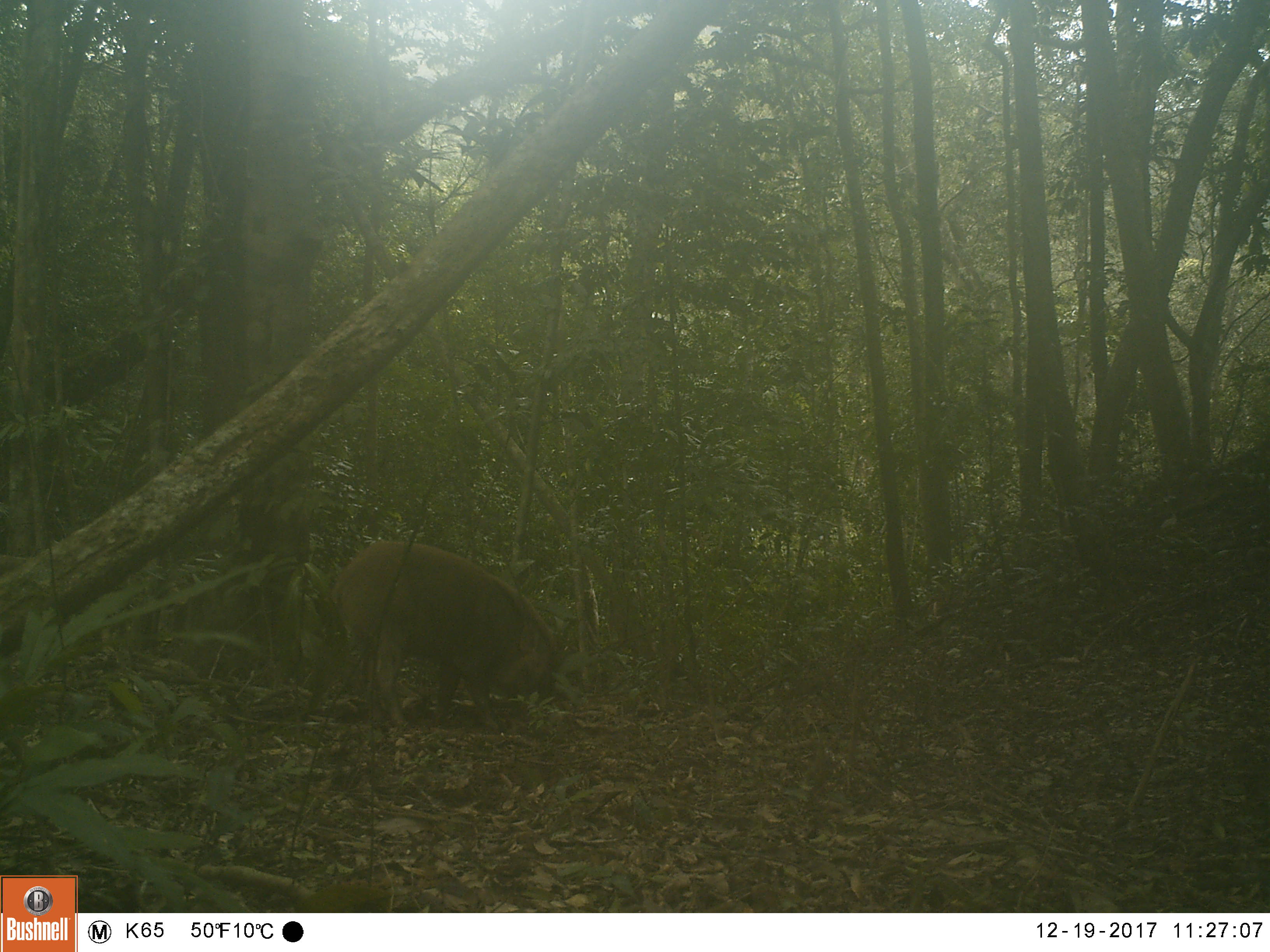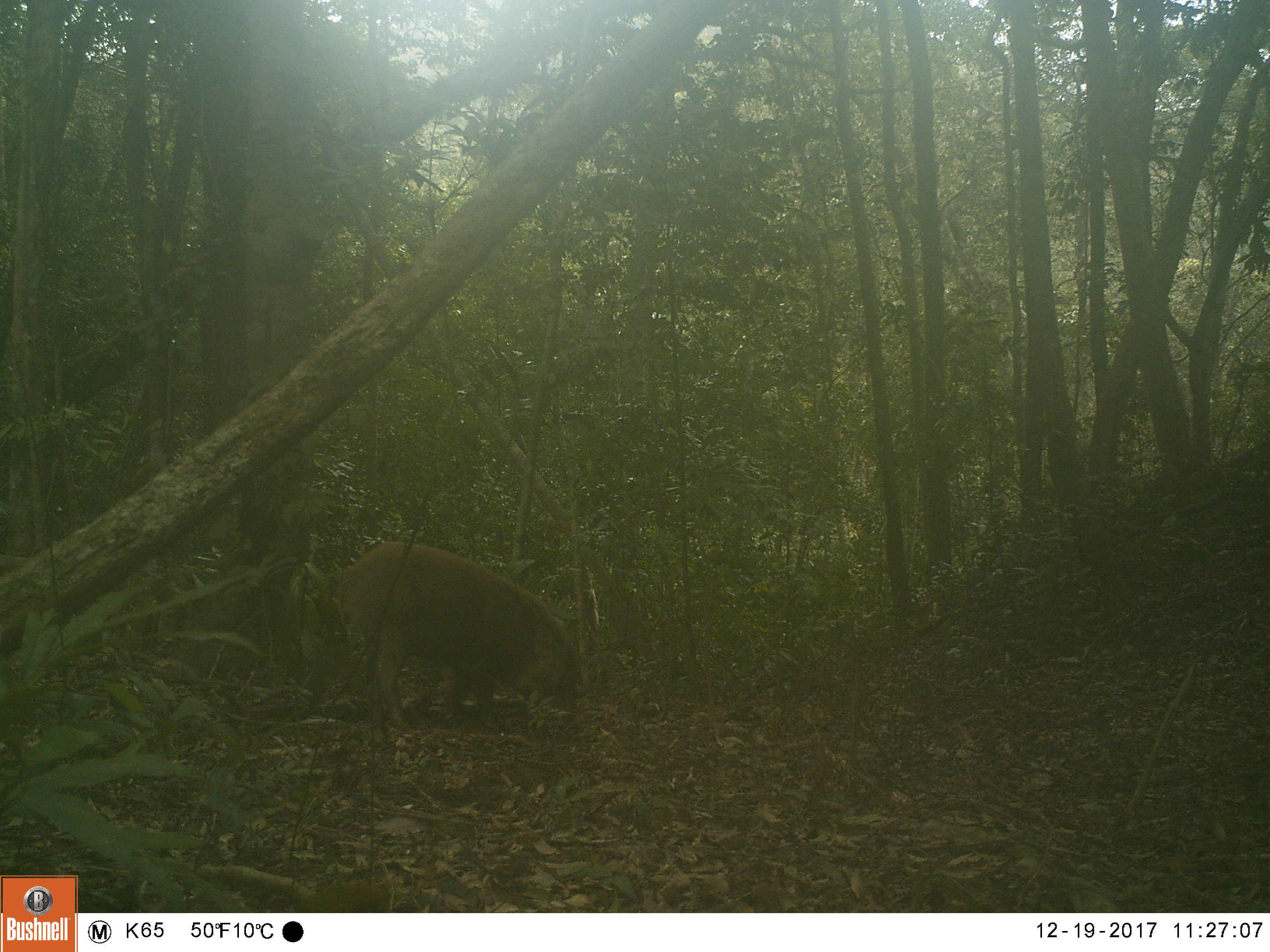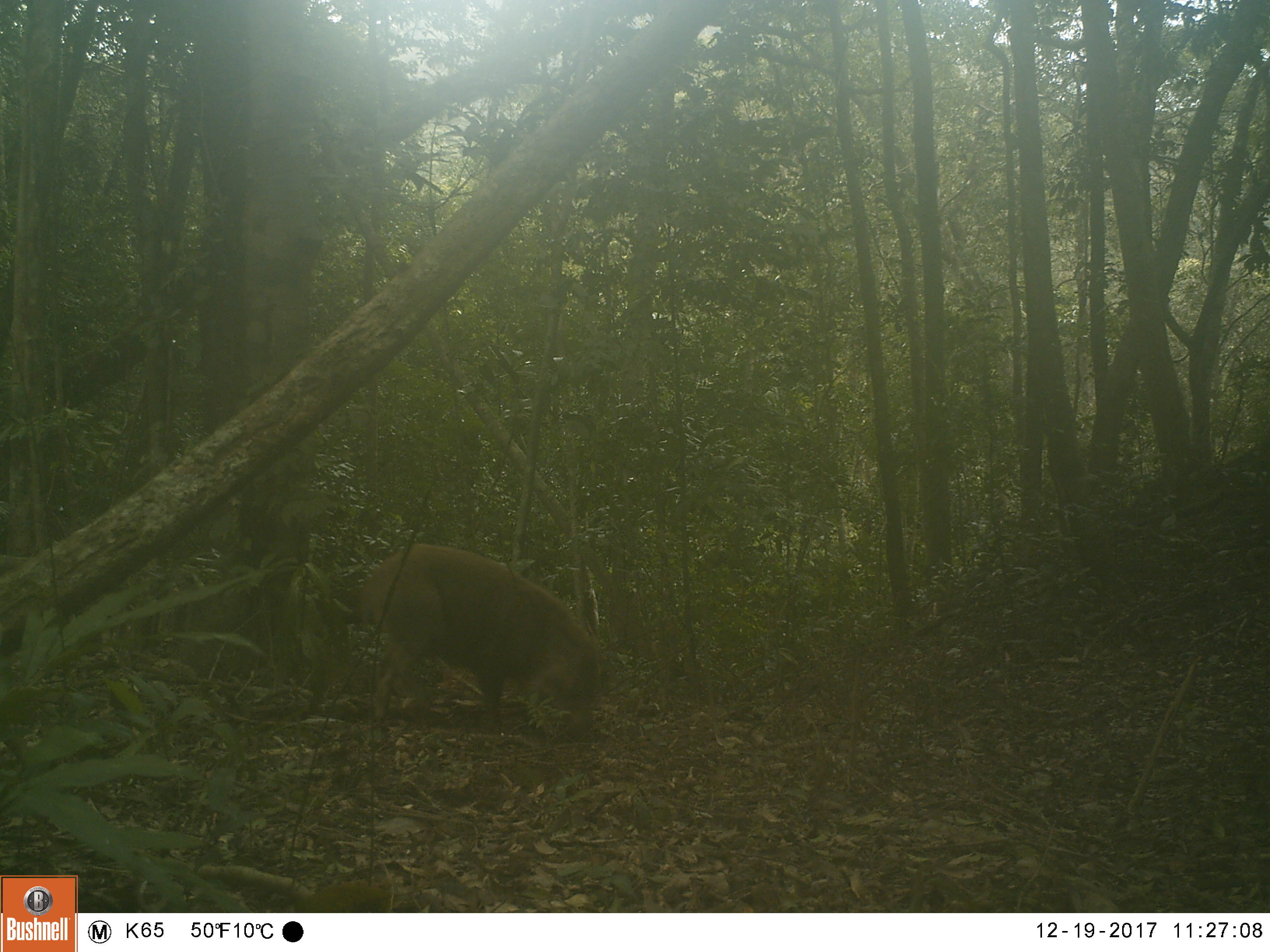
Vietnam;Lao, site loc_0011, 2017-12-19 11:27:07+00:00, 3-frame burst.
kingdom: Animalia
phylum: Chordata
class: Mammalia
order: Artiodactyla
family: Suidae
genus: Sus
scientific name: Sus scrofa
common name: eurasian wild pig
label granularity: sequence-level